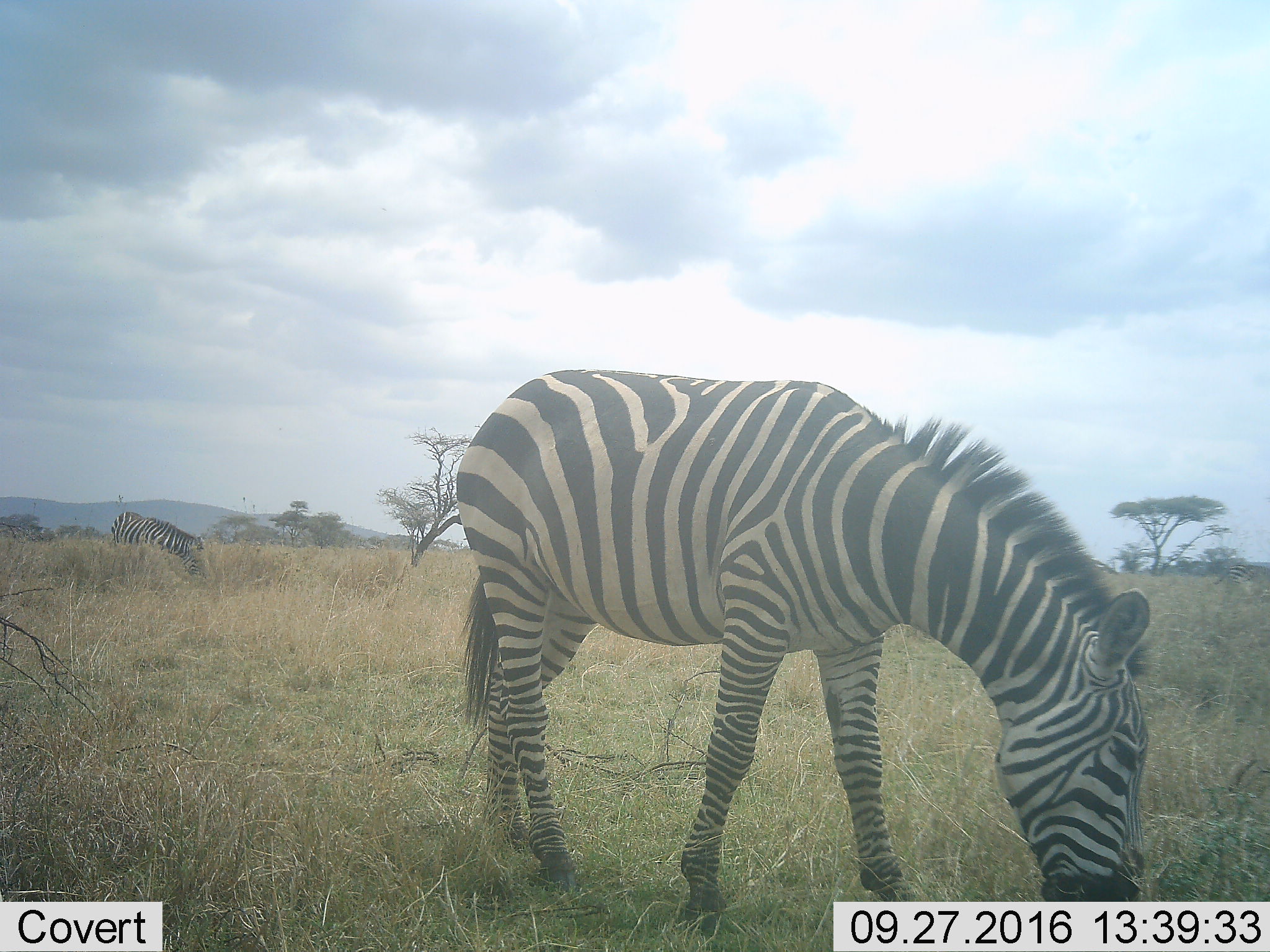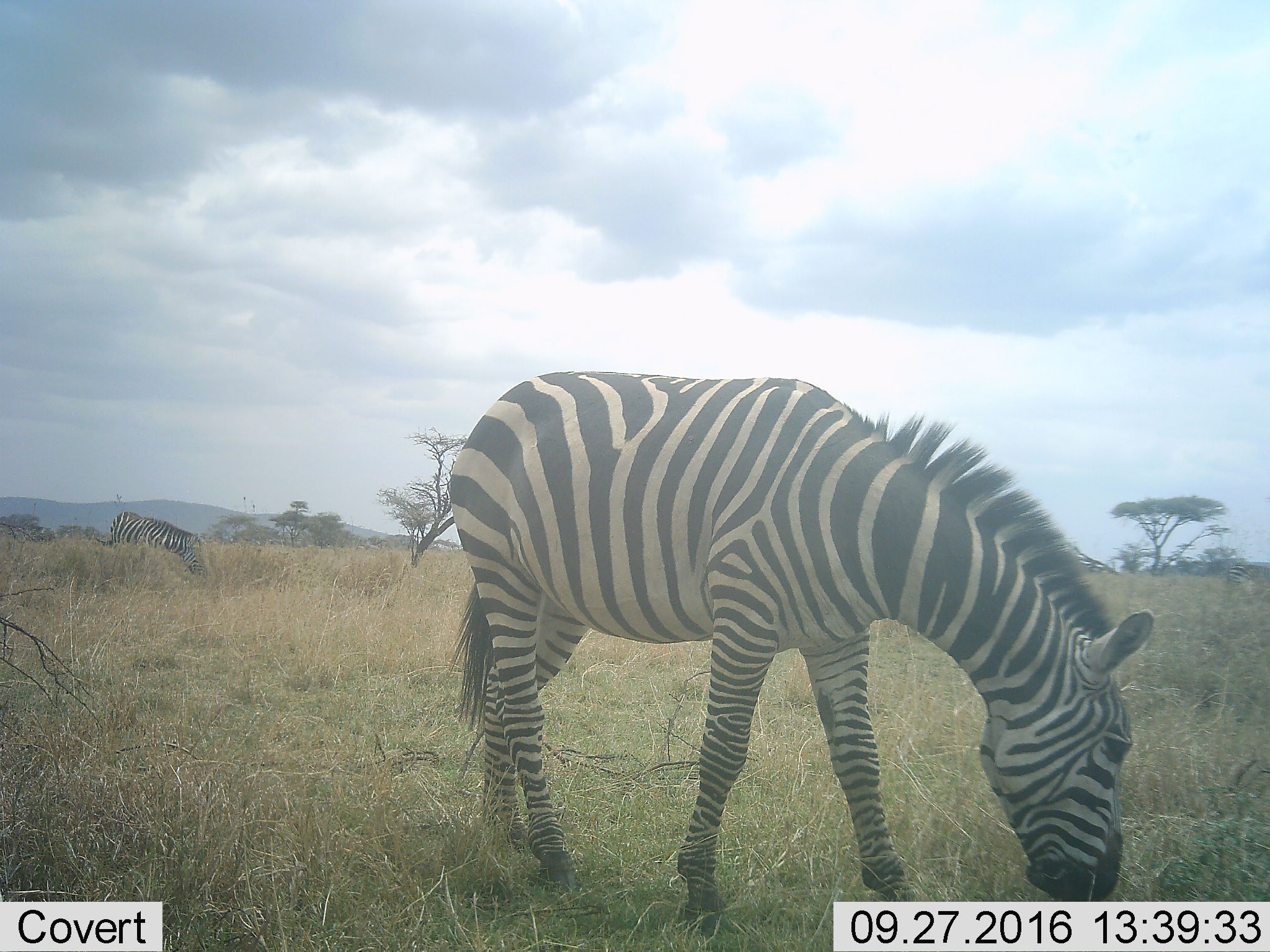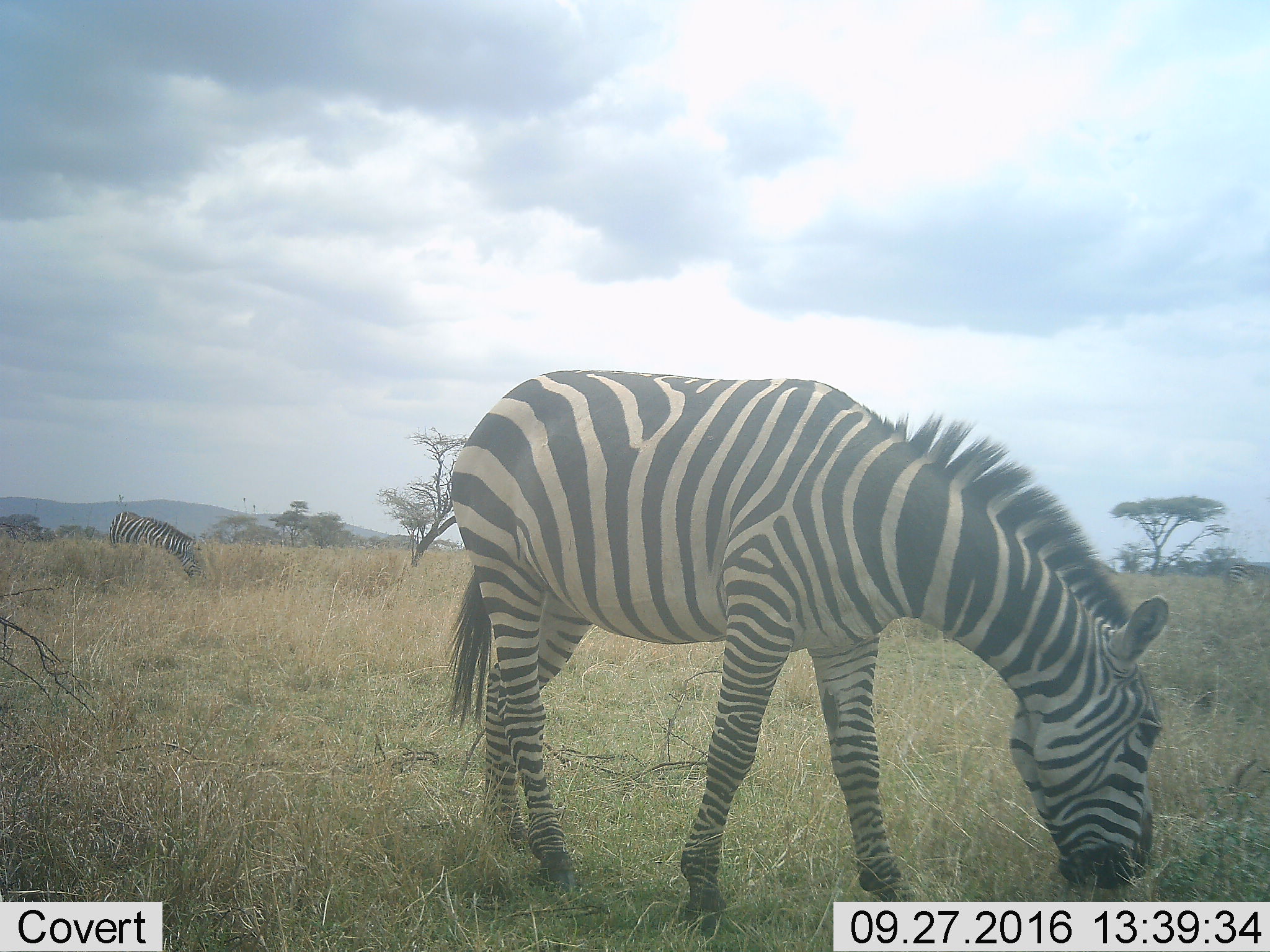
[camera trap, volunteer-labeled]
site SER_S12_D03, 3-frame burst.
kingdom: Animalia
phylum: Chordata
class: Mammalia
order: Perissodactyla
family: Equidae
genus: Equus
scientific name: Equus quagga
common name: plains zebra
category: zebraplains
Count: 4.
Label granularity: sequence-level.